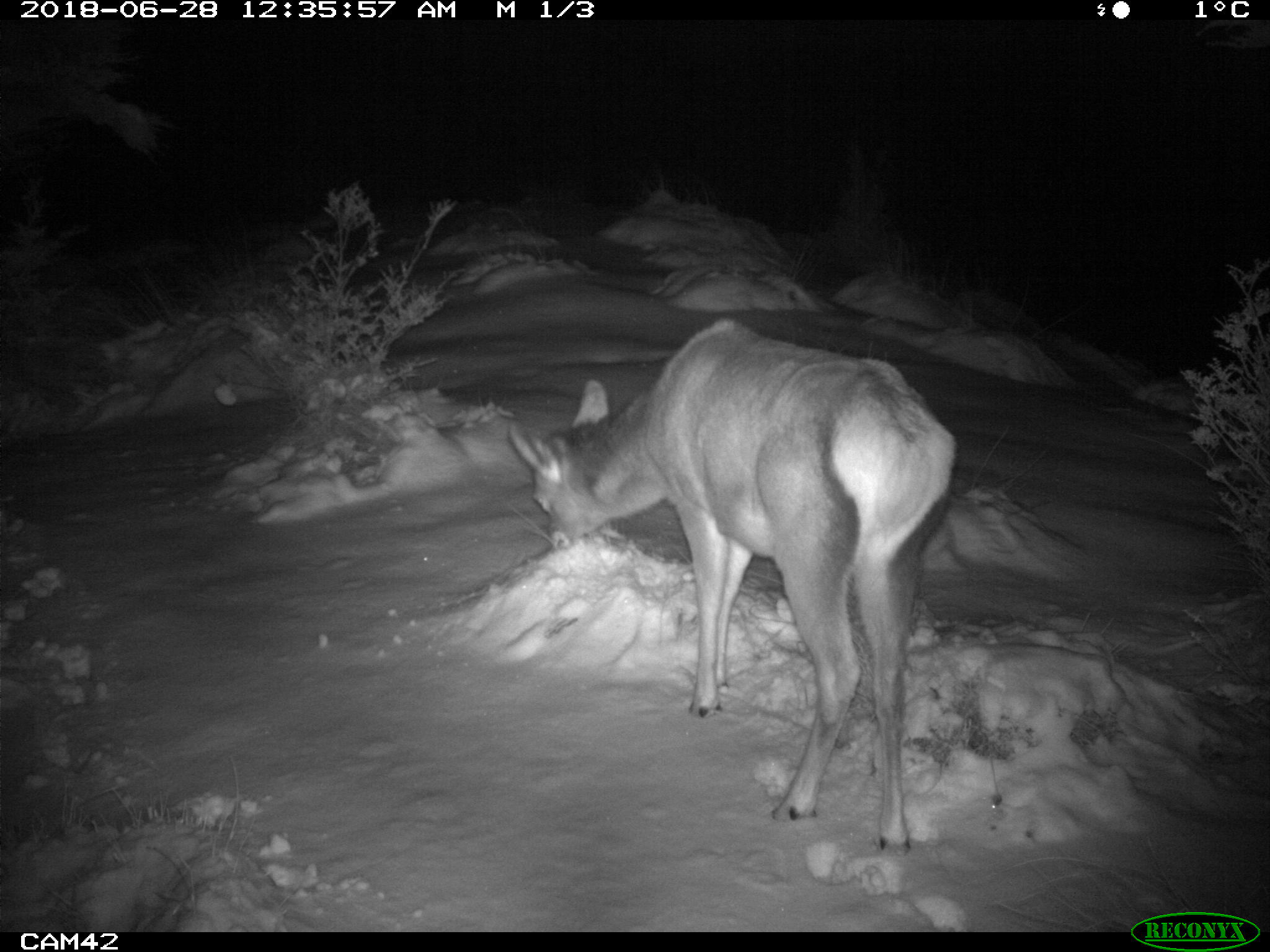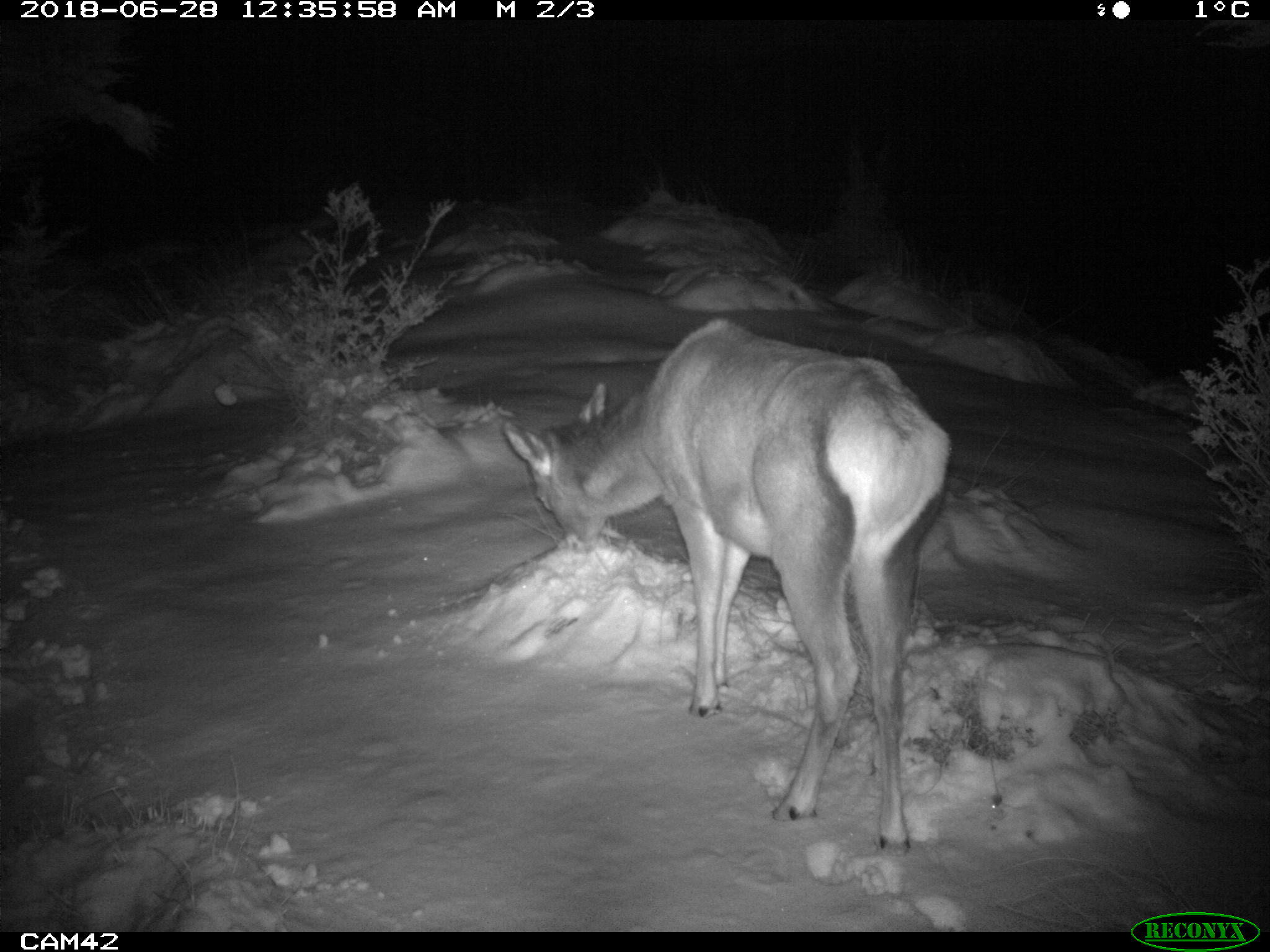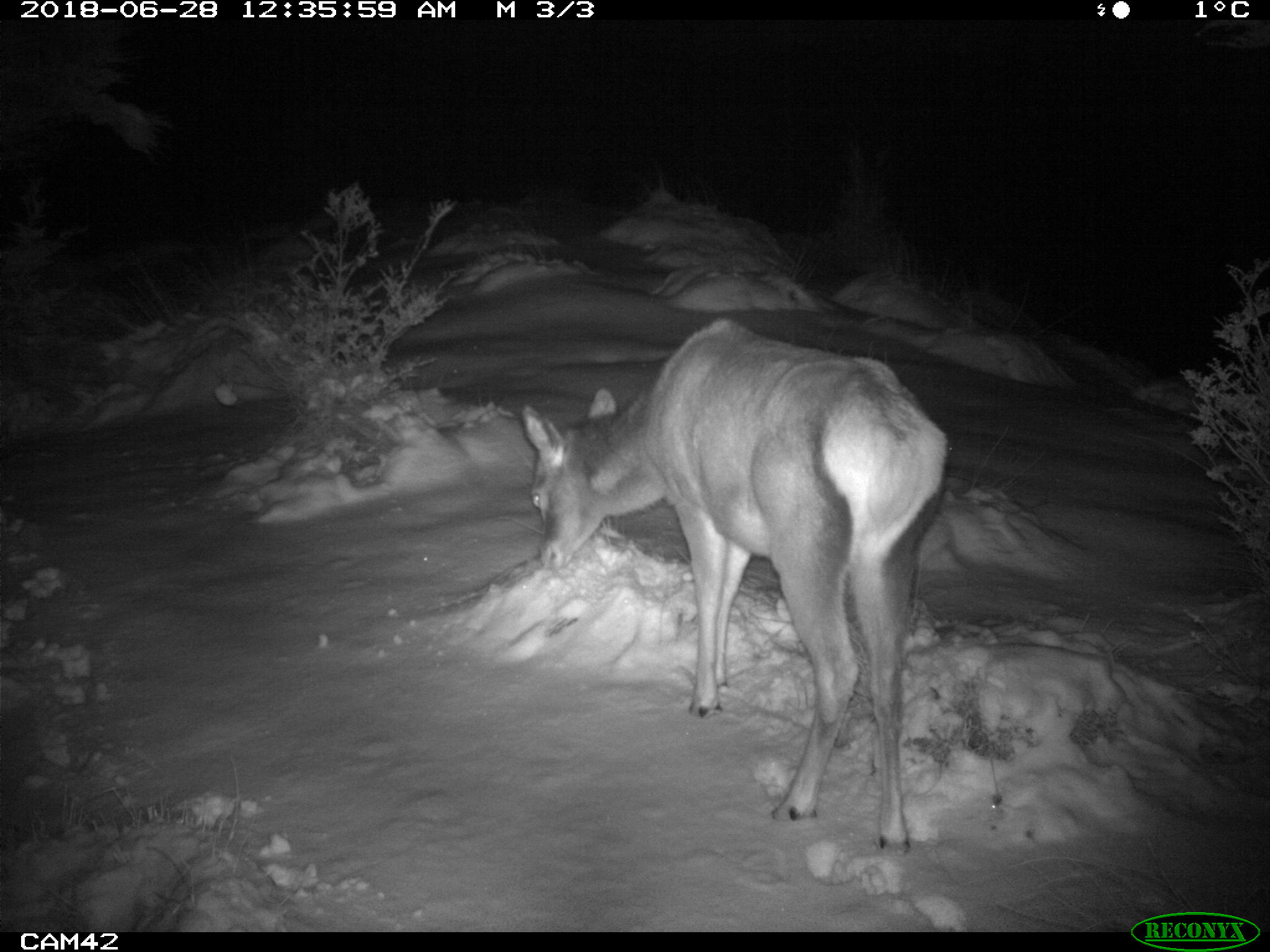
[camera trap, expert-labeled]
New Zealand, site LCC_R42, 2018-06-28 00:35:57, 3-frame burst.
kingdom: Animalia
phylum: Chordata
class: Mammalia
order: Artiodactyla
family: Cervidae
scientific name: Cervidae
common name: deer